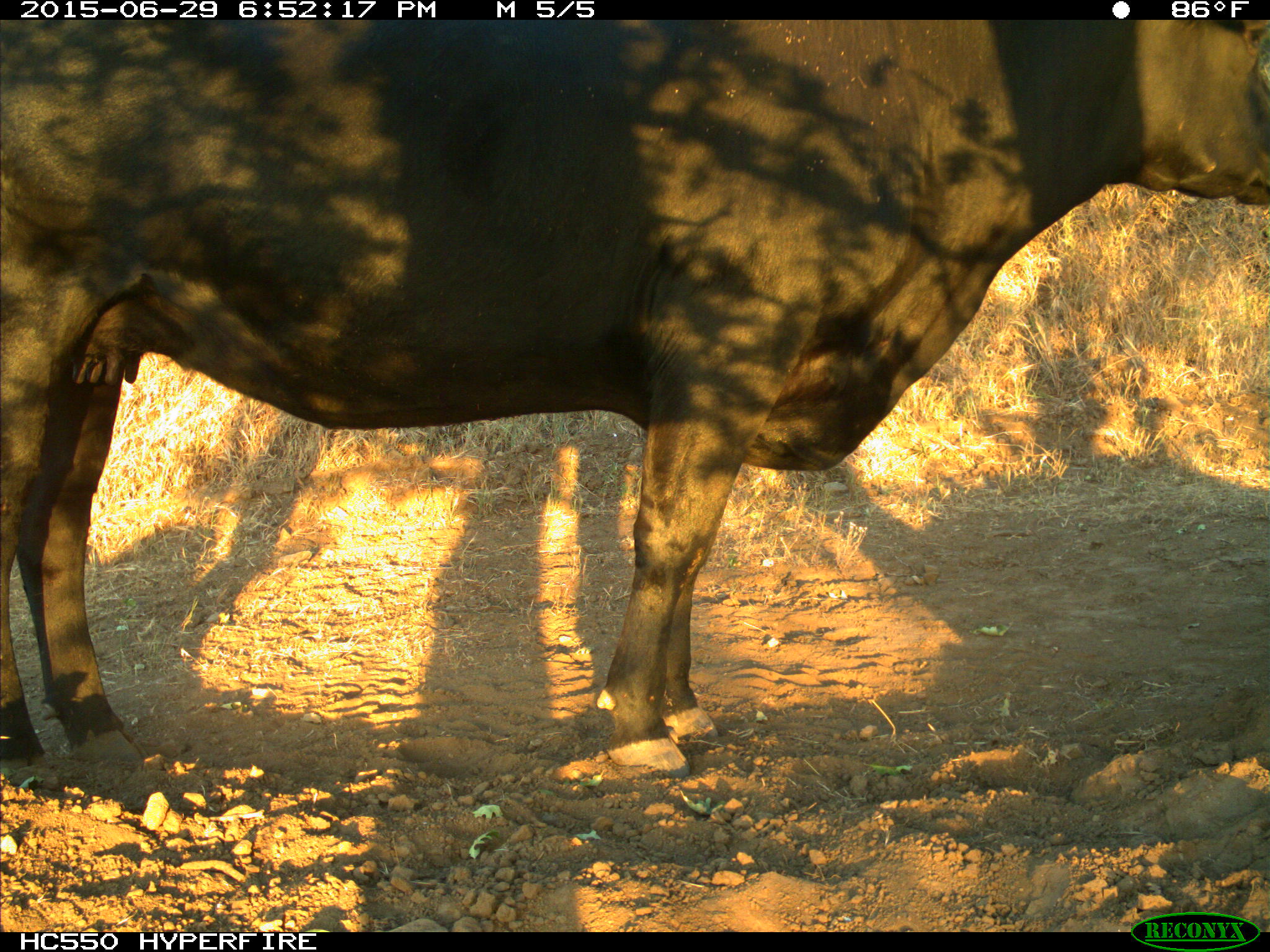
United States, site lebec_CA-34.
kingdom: Animalia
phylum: Chordata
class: Mammalia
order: Artiodactyla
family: Bovidae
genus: Bos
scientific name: Bos taurus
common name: domestic cow